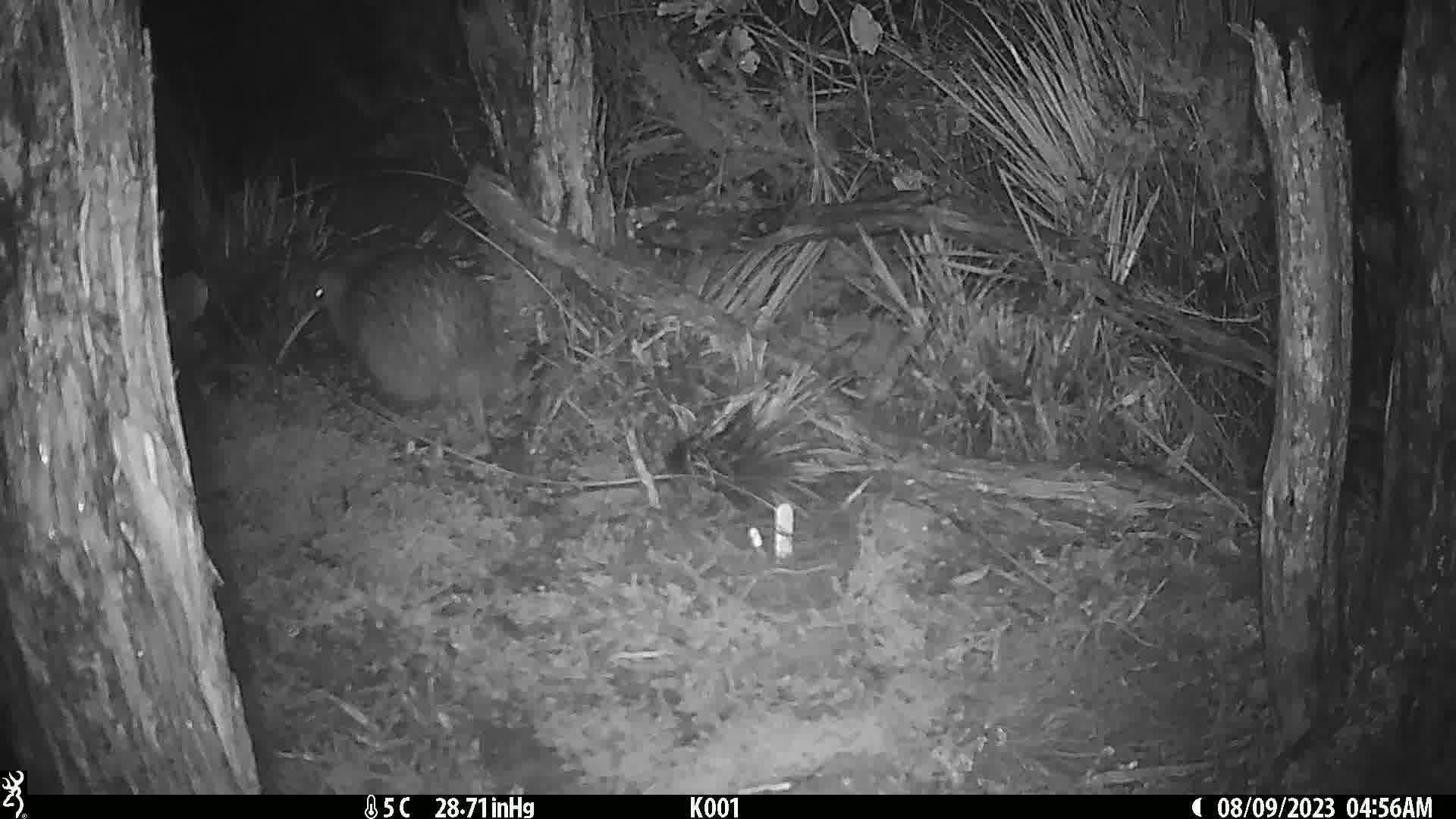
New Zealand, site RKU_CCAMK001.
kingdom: Animalia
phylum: Chordata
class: Aves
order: Apterygiformes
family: Apterygidae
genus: Apteryx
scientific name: Apteryx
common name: kiwi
Kiwi (Apteryx).